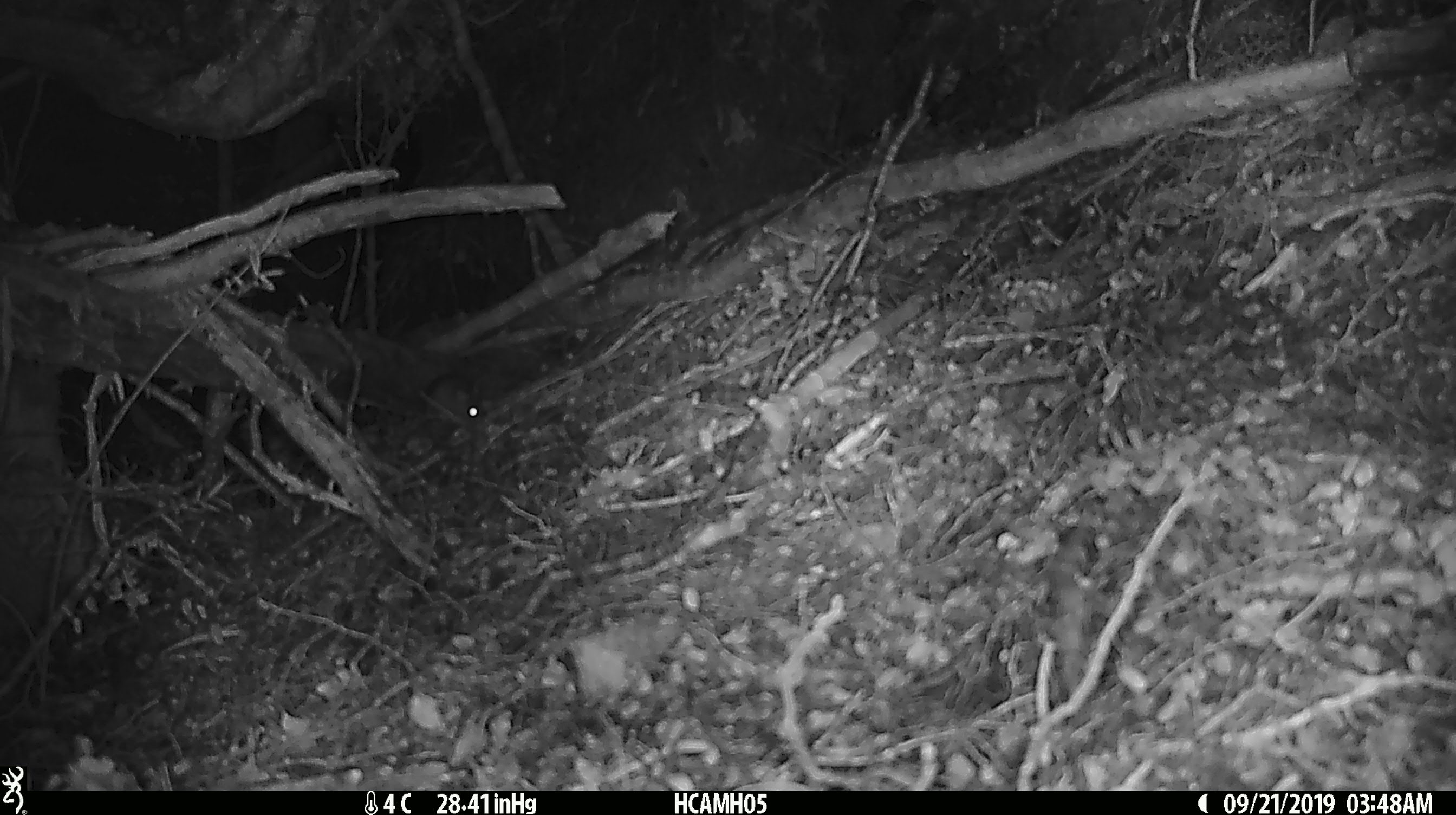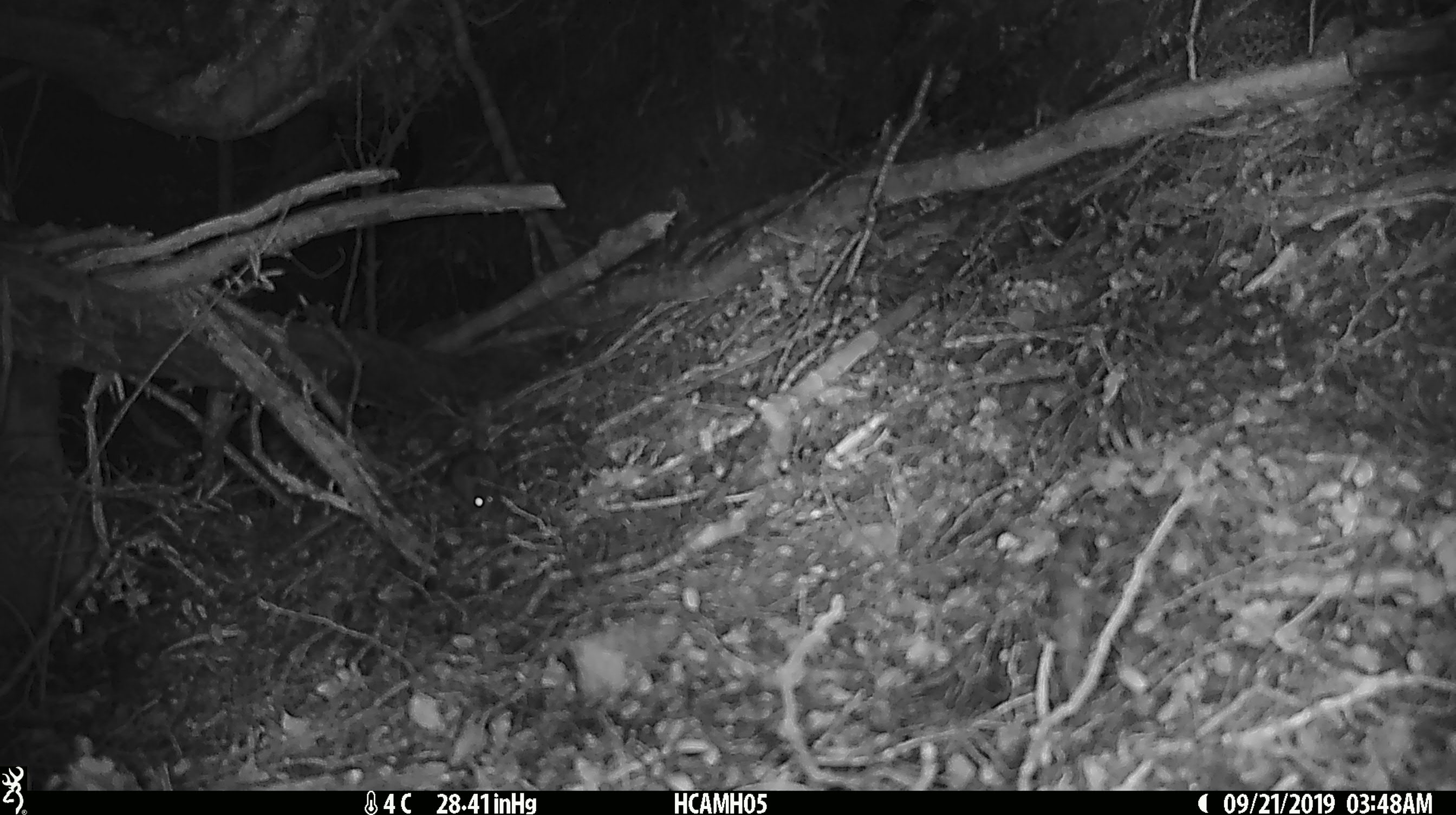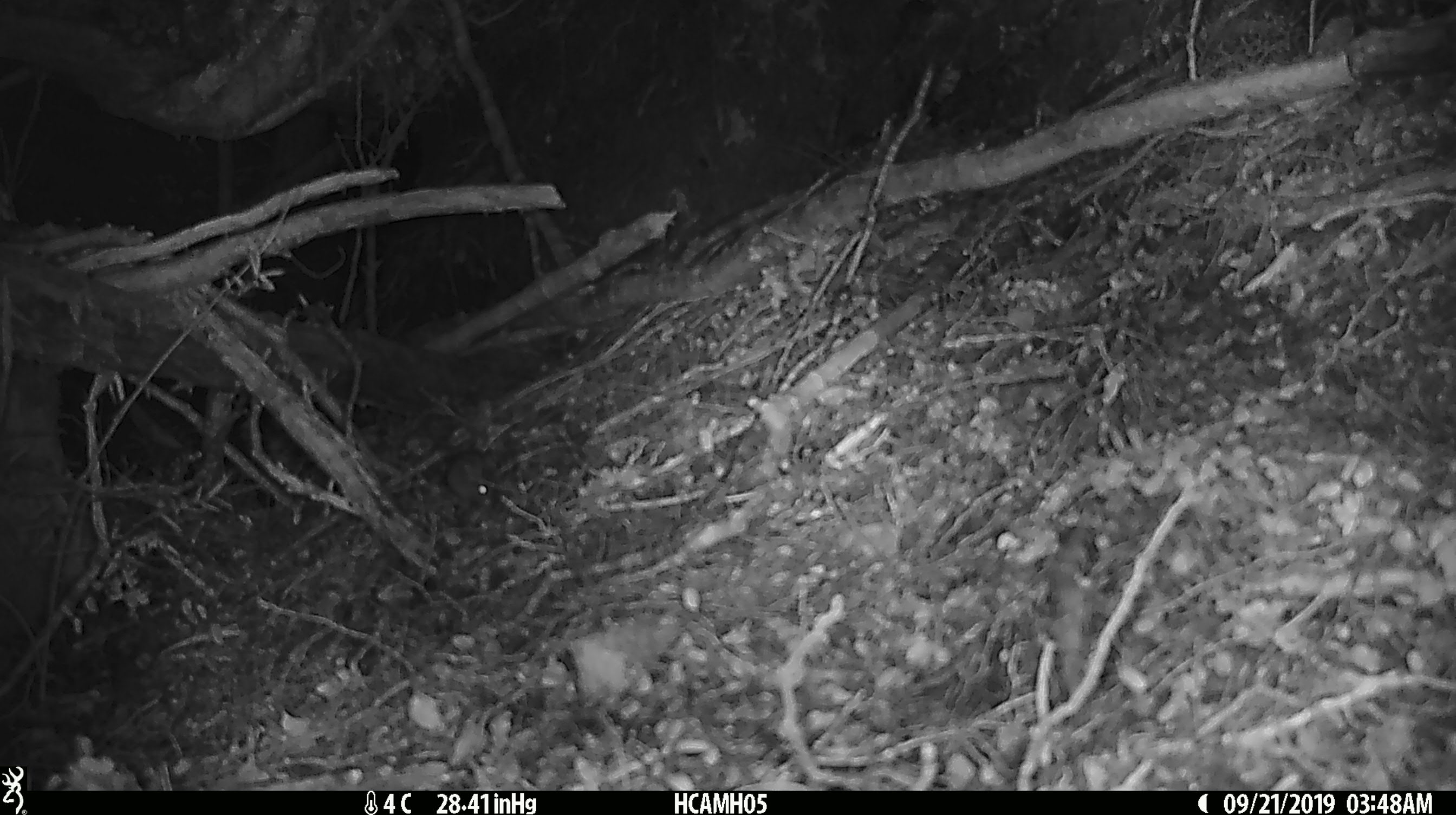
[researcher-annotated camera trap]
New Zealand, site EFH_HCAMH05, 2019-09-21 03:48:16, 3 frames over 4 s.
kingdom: Animalia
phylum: Chordata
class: Mammalia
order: Rodentia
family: Muridae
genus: Mus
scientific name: Mus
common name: mouse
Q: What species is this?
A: Mouse (Mus).